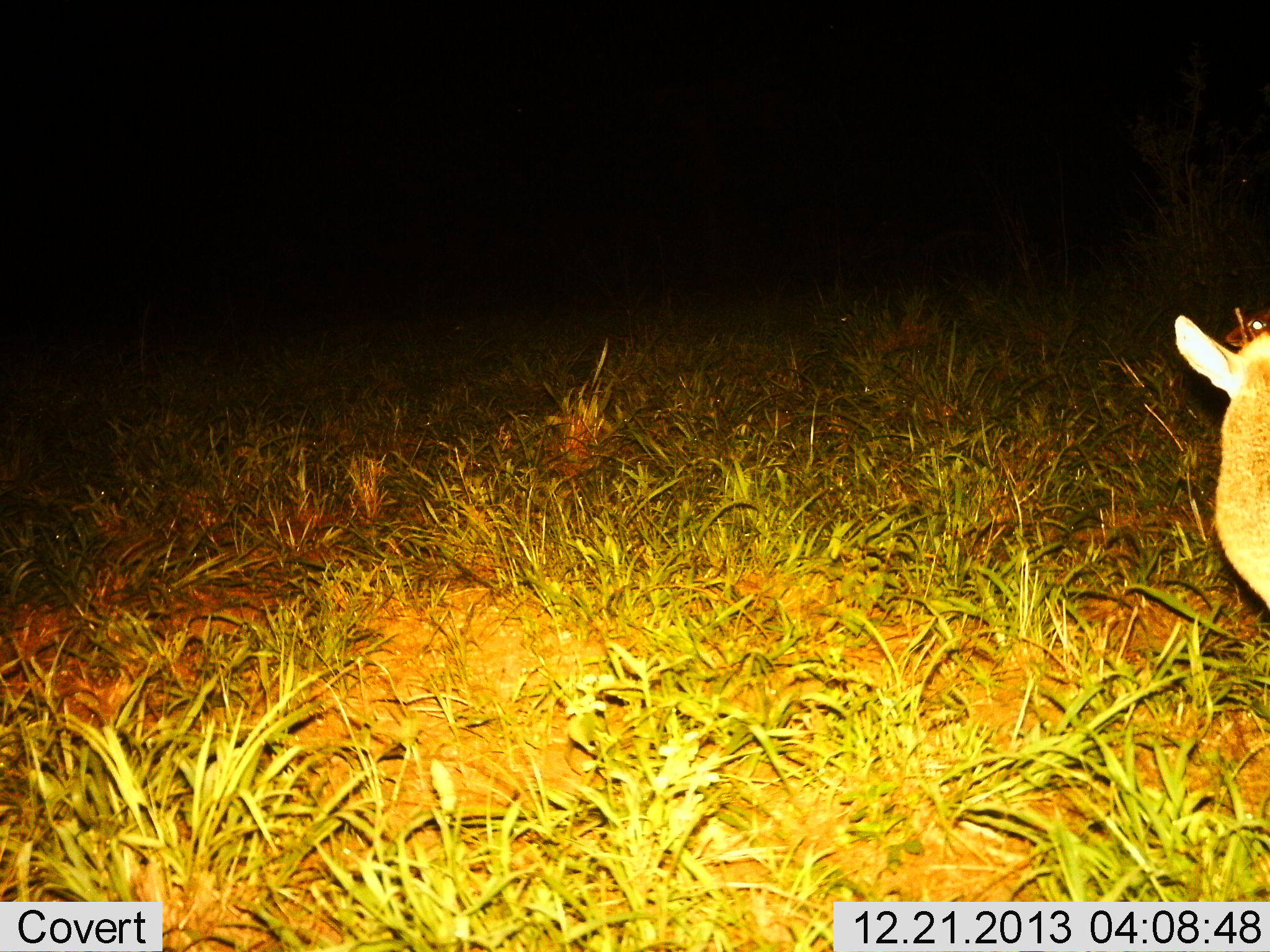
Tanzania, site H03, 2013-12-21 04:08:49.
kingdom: Animalia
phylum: Chordata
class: Mammalia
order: Artiodactyla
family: Bovidae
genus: Redunca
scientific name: Redunca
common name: reedbuck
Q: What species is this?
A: Reedbuck (Redunca).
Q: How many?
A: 1.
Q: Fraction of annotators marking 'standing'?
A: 100%.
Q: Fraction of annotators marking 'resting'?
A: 12%.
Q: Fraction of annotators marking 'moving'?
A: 0%.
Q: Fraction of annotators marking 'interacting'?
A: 0%.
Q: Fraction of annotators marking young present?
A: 0%.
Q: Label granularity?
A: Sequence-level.